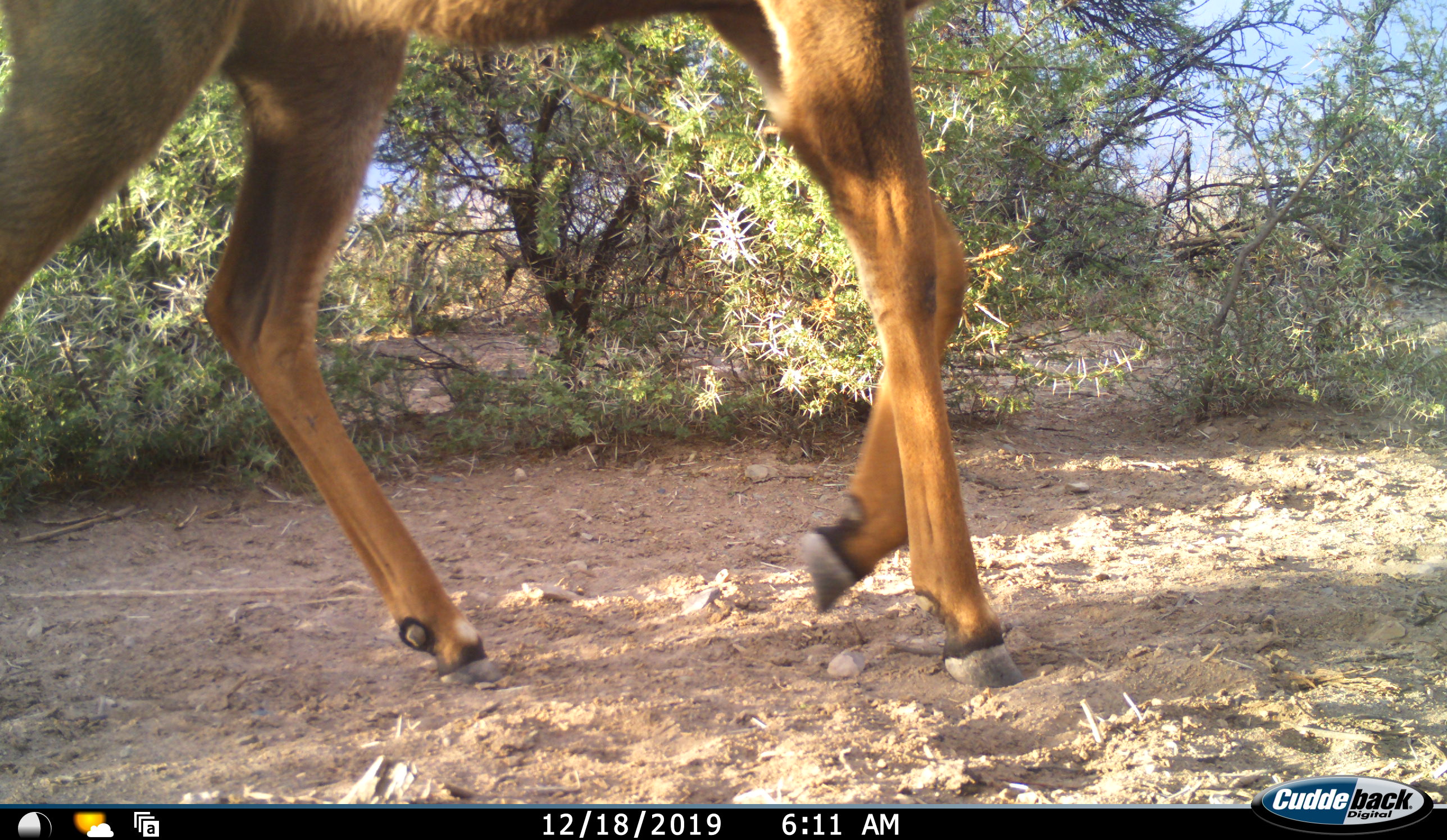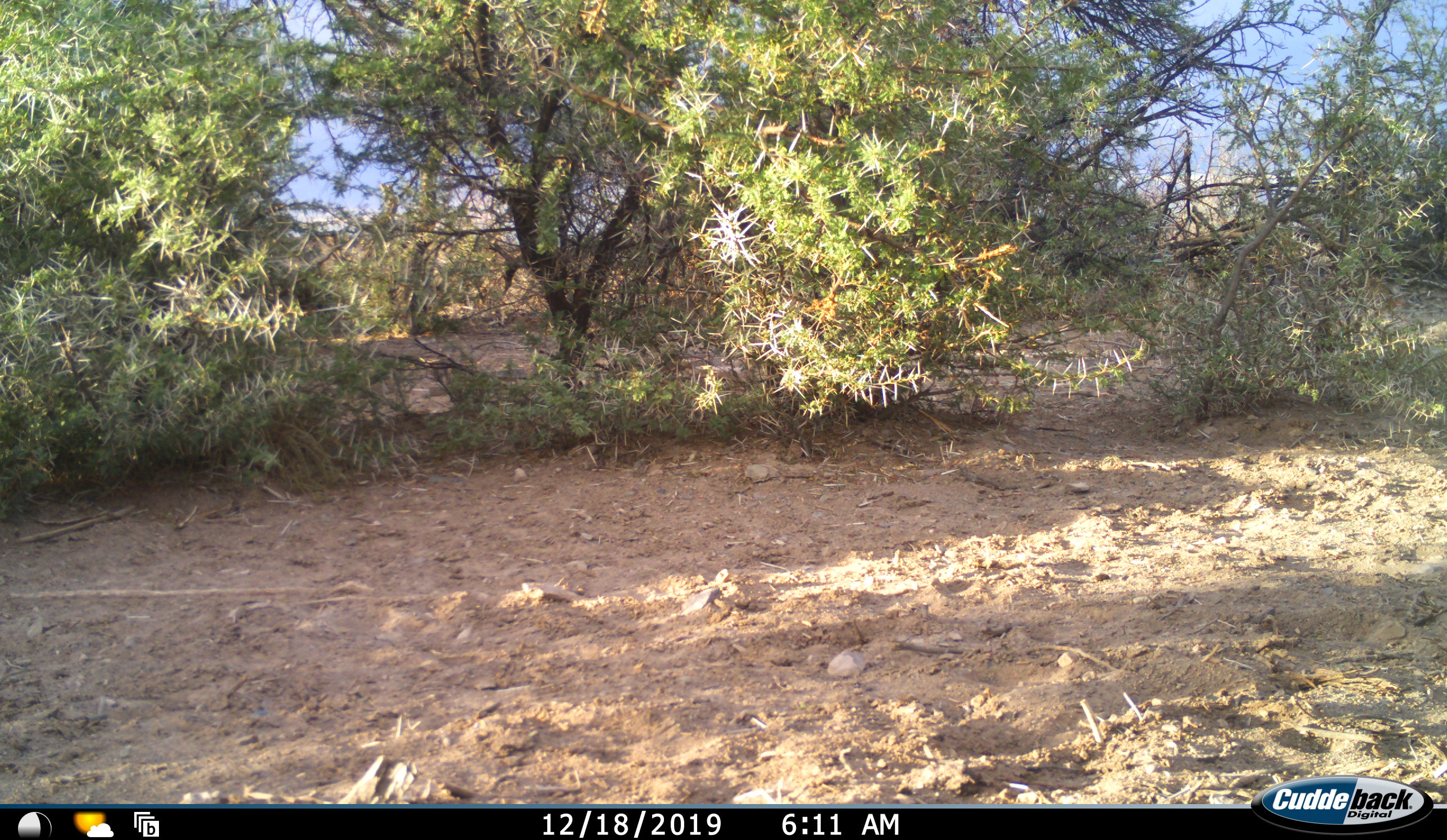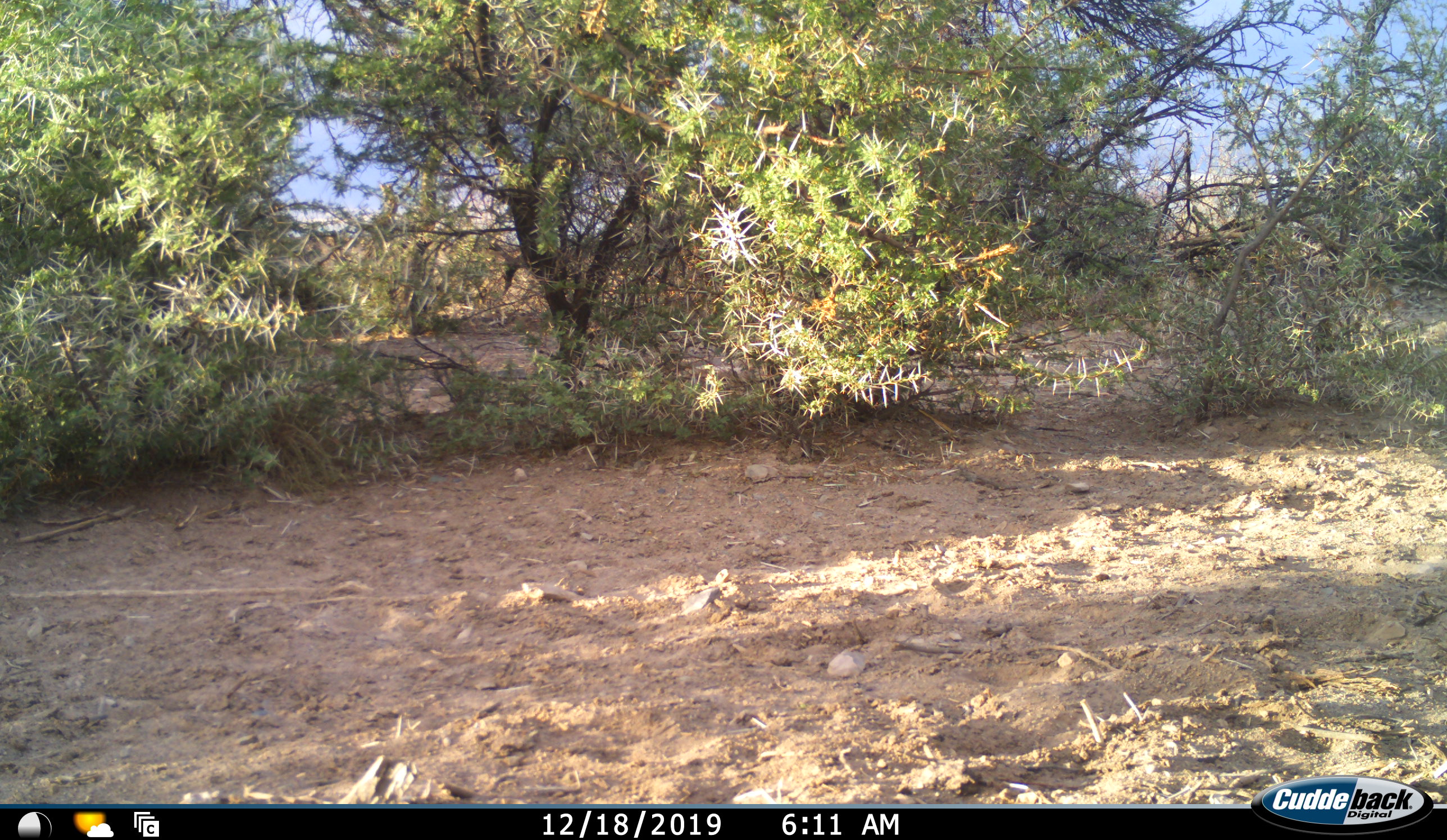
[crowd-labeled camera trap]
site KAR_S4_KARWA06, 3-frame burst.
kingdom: Animalia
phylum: Chordata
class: Mammalia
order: Artiodactyla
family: Bovidae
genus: Tragelaphus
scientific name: Tragelaphus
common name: kudu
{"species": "kudu (Tragelaphus)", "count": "1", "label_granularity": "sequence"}